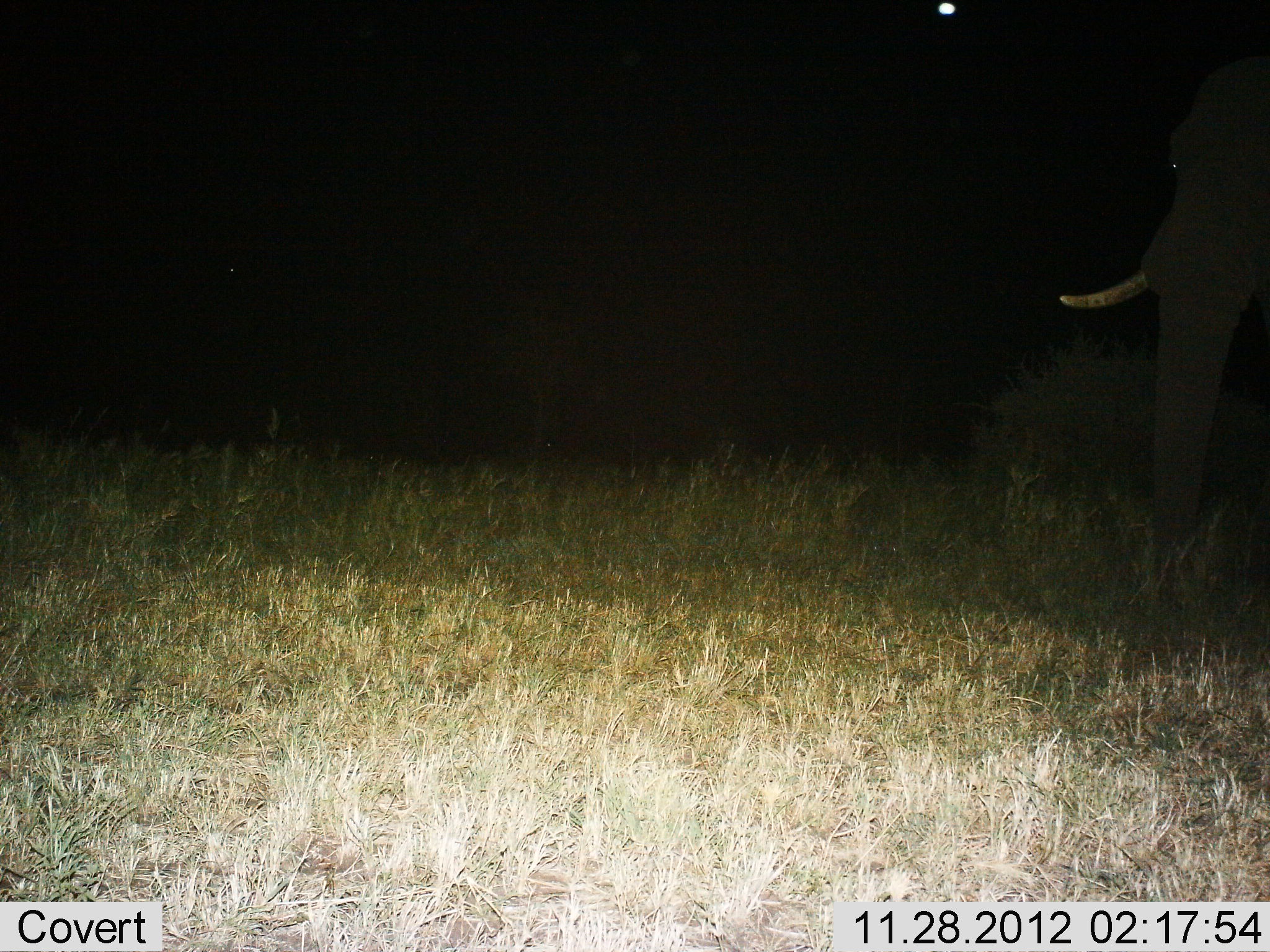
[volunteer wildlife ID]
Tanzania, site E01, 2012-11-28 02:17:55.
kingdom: Animalia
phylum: Chordata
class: Mammalia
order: Proboscidea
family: Elephantidae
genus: Loxodonta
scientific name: Loxodonta africana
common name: african bush elephant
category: elephant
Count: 1.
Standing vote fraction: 67%.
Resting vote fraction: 6%.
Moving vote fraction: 22%.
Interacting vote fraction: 0%.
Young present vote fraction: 0%.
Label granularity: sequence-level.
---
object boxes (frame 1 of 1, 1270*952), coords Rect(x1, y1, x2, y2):
animal: Rect(1057, 56, 1270, 614)